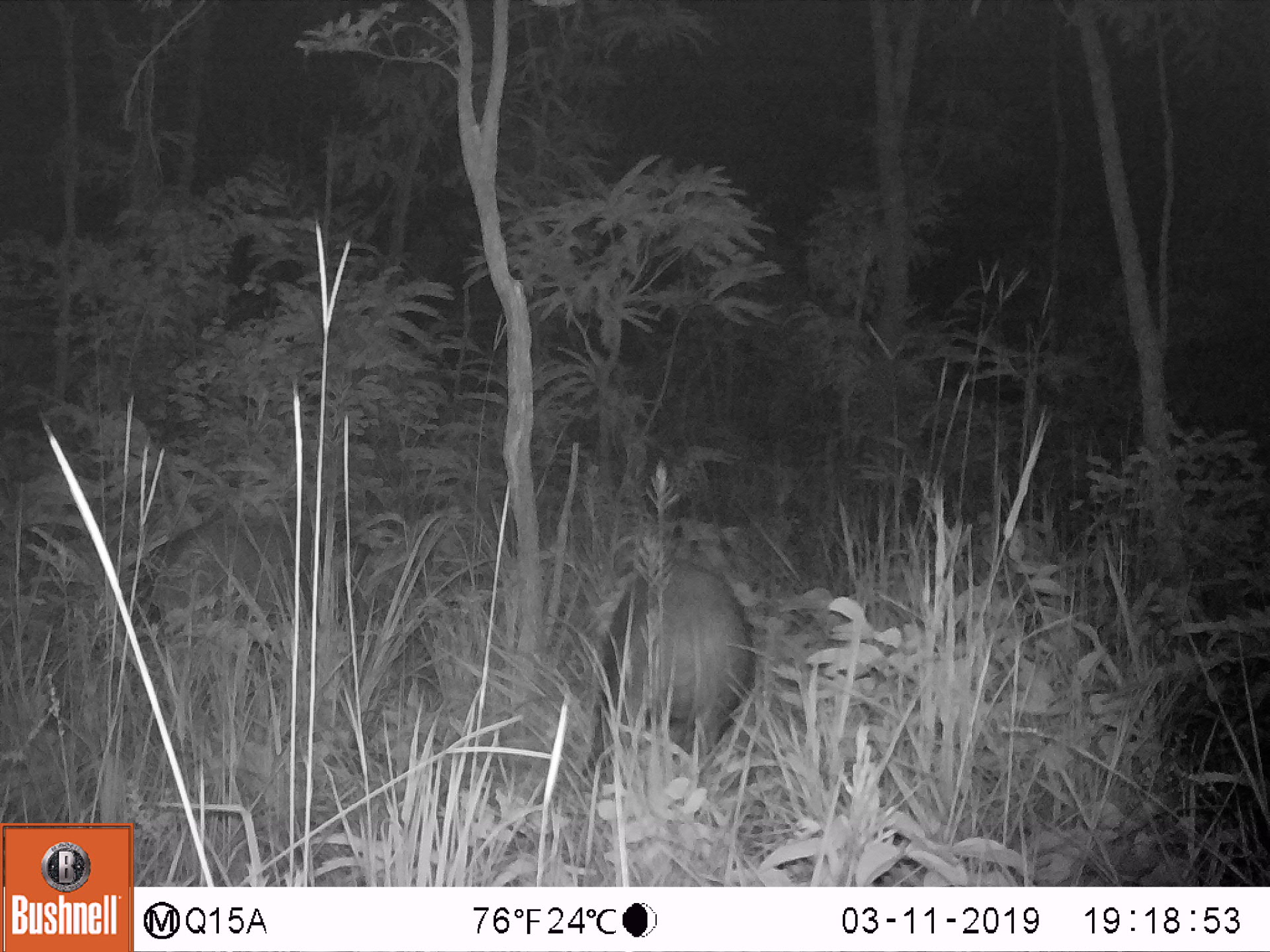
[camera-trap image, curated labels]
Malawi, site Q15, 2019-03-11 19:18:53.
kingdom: Animalia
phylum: Chordata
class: Mammalia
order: Artiodactyla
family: Suidae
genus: Potamochoerus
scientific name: Potamochoerus larvatus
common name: bushpig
Bushpig (Potamochoerus larvatus), count 1.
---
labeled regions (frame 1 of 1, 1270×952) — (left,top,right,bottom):
bushpig: (587,561,757,774)